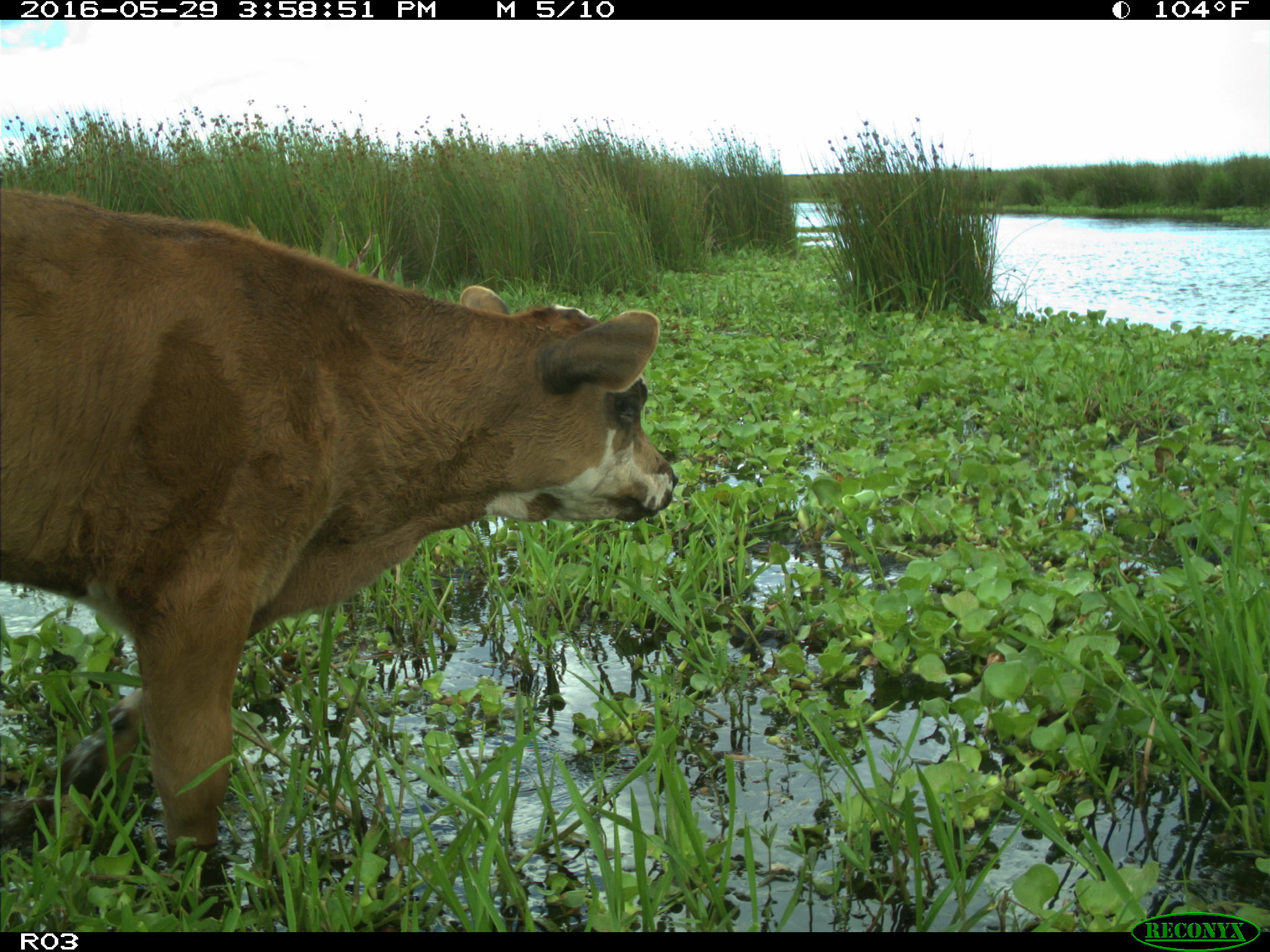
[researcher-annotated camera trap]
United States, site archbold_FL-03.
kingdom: Animalia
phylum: Chordata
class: Mammalia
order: Artiodactyla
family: Bovidae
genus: Bos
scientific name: Bos taurus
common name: domestic cow